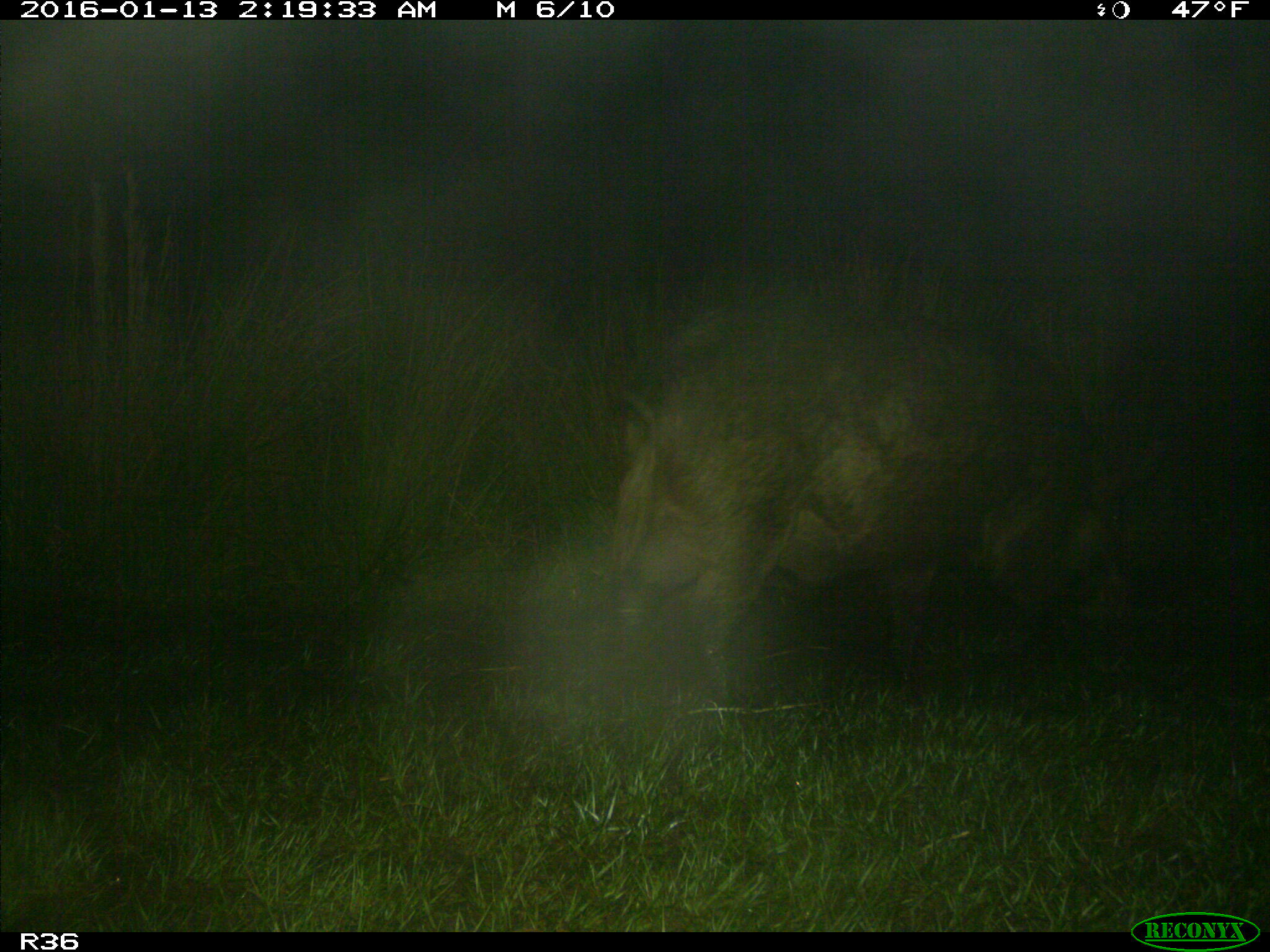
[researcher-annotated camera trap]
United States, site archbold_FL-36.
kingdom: Animalia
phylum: Chordata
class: Mammalia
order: Artiodactyla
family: Suidae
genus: Sus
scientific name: Sus scrofa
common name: wild boar